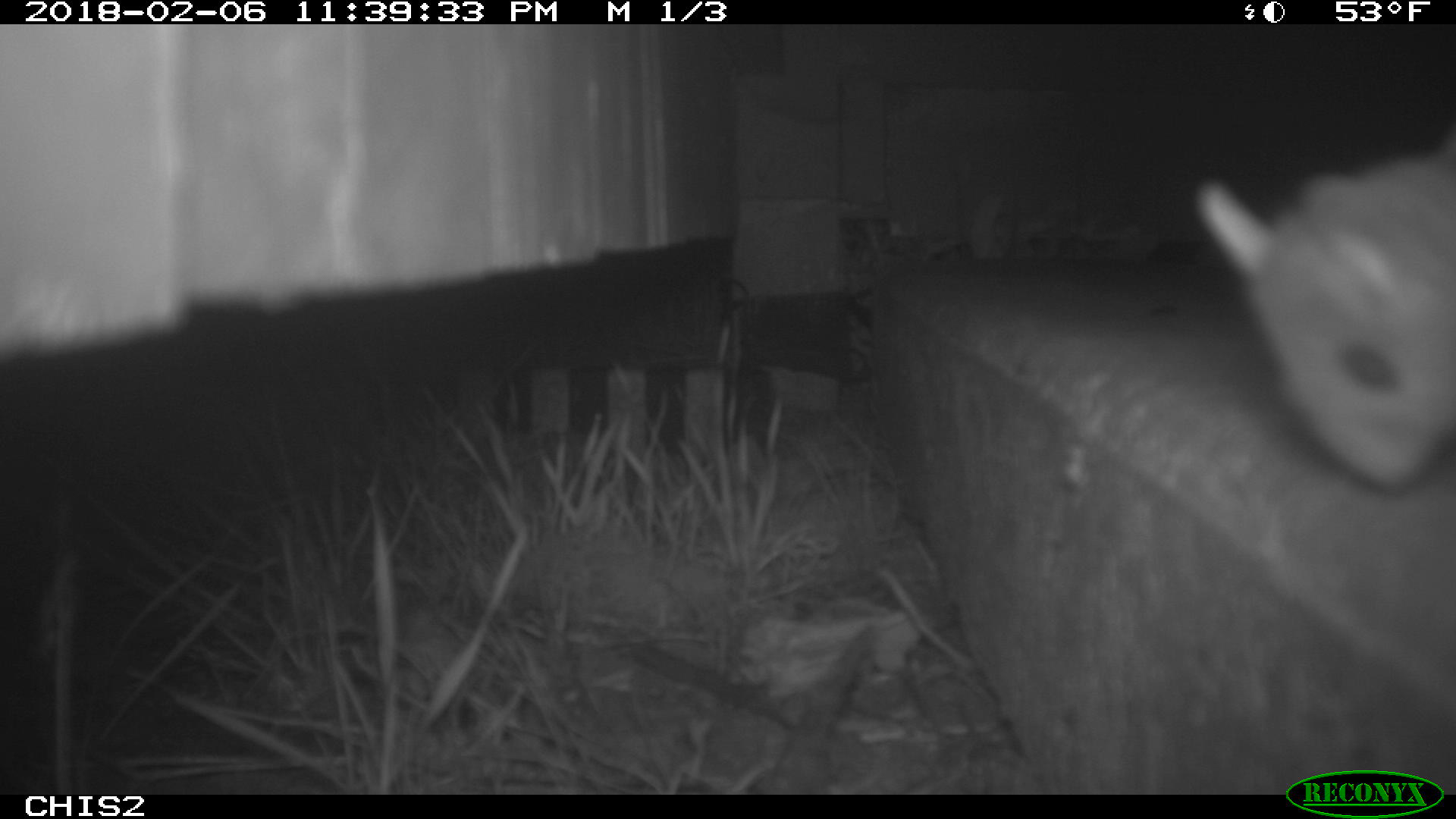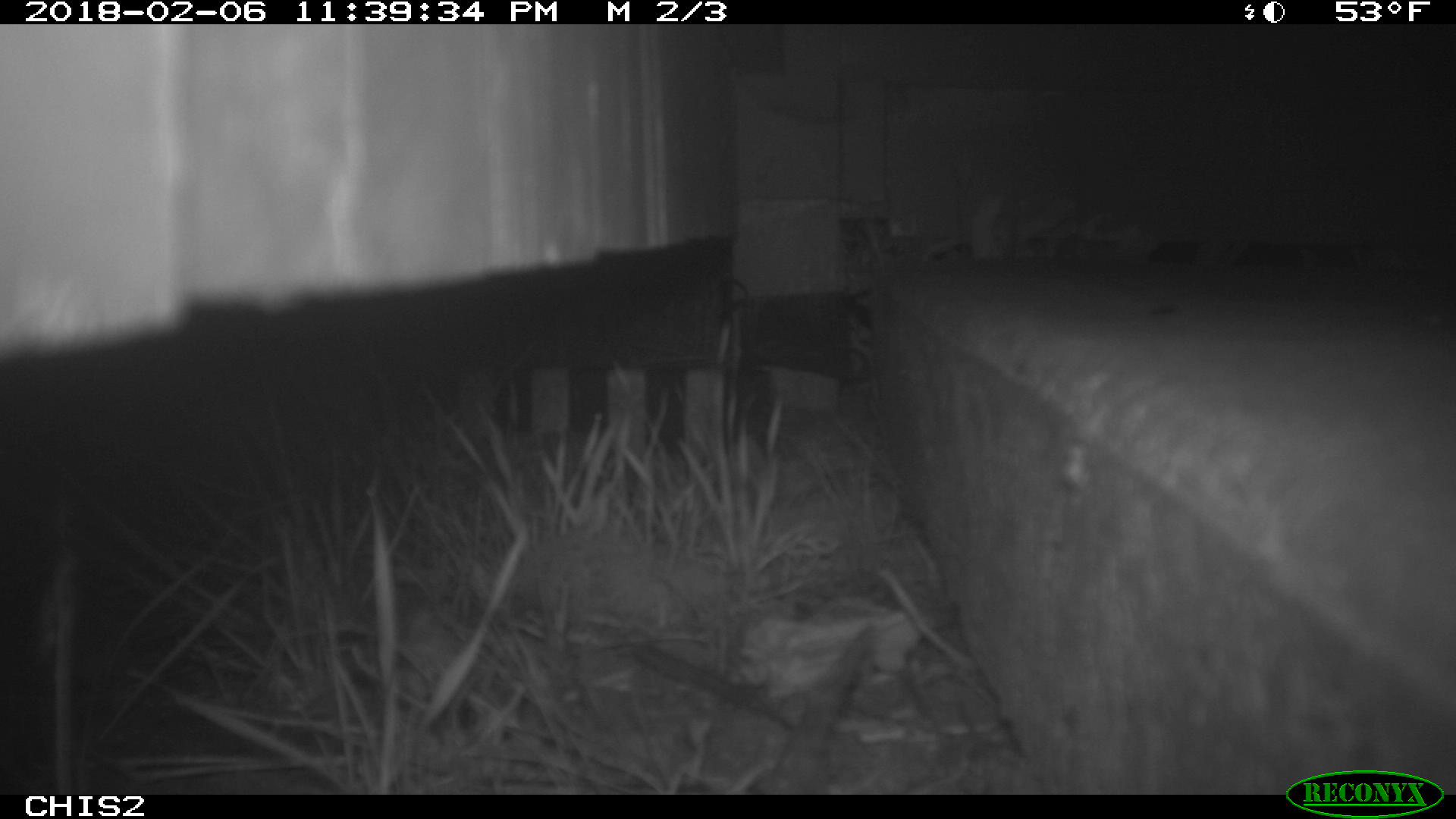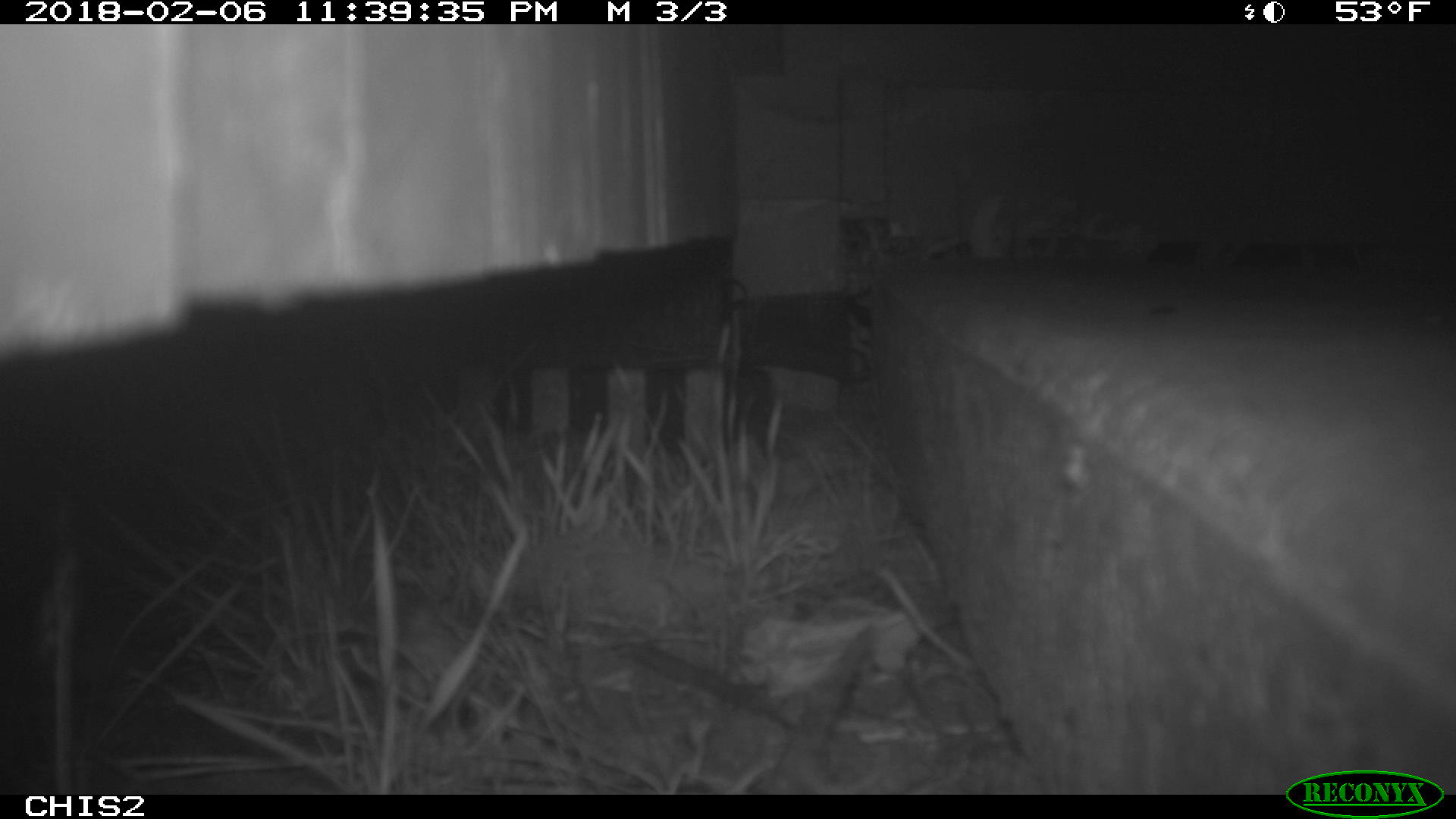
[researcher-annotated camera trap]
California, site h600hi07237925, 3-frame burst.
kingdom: Animalia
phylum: Chordata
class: Mammalia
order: Rodentia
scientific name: Rodentia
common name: rodent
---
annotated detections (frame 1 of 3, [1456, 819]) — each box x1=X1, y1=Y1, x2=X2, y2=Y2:
rodent: x1=1193, y1=155, x2=1451, y2=484